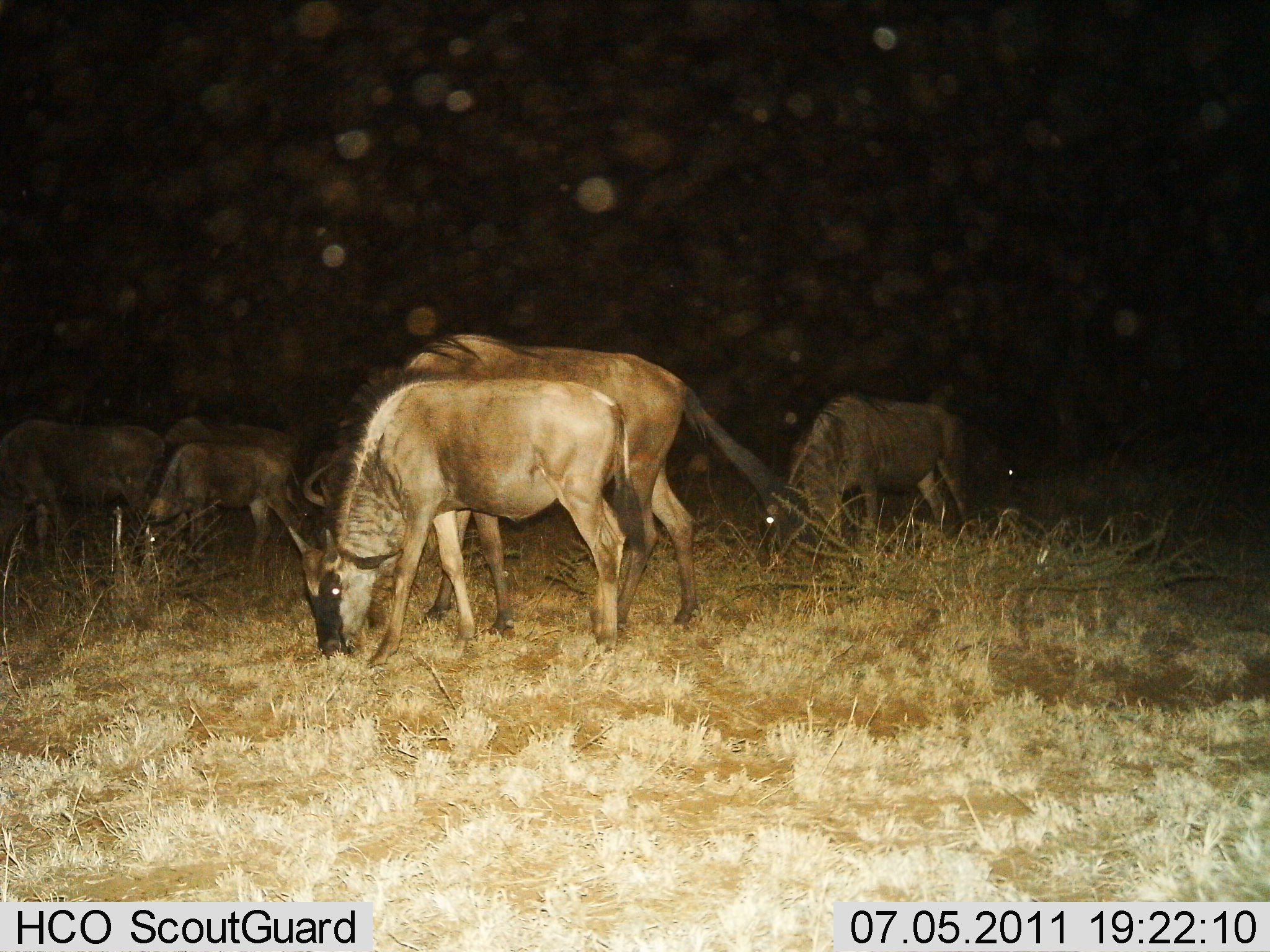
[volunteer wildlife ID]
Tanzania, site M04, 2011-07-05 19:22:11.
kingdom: Animalia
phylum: Chordata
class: Mammalia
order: Artiodactyla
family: Bovidae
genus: Connochaetes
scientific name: Connochaetes taurinus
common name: blue wildebeest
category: wildebeest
Wildebeest (blue wildebeest) (Connochaetes taurinus), count 6. Behavior (volunteer vote fractions): standing 30%, resting 0%, moving 10%, interacting 0%. Young present (vote fraction): 20%. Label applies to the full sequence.